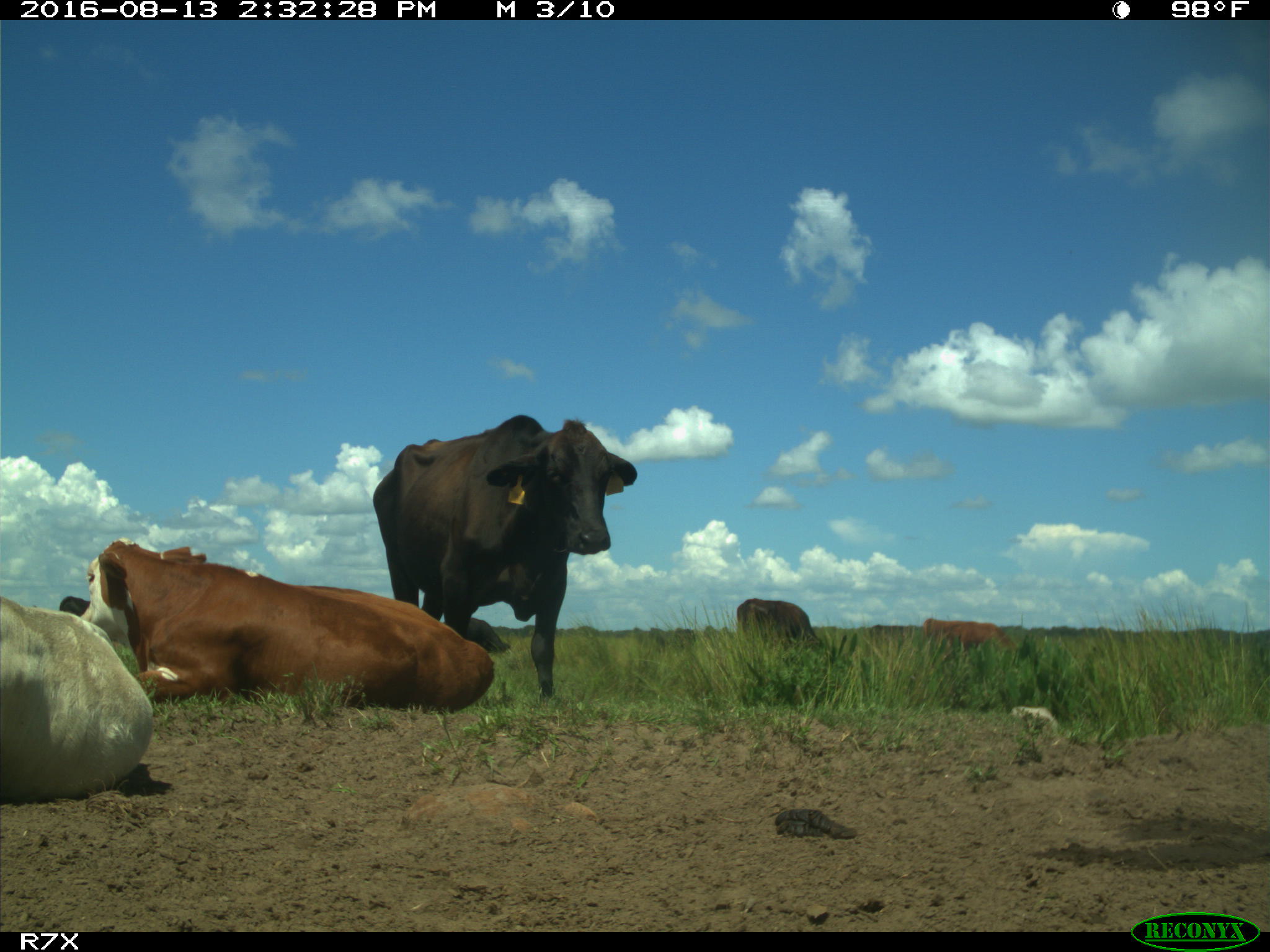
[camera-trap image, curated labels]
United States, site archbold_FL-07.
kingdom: Animalia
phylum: Chordata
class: Mammalia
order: Artiodactyla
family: Bovidae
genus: Bos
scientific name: Bos taurus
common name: domestic cow